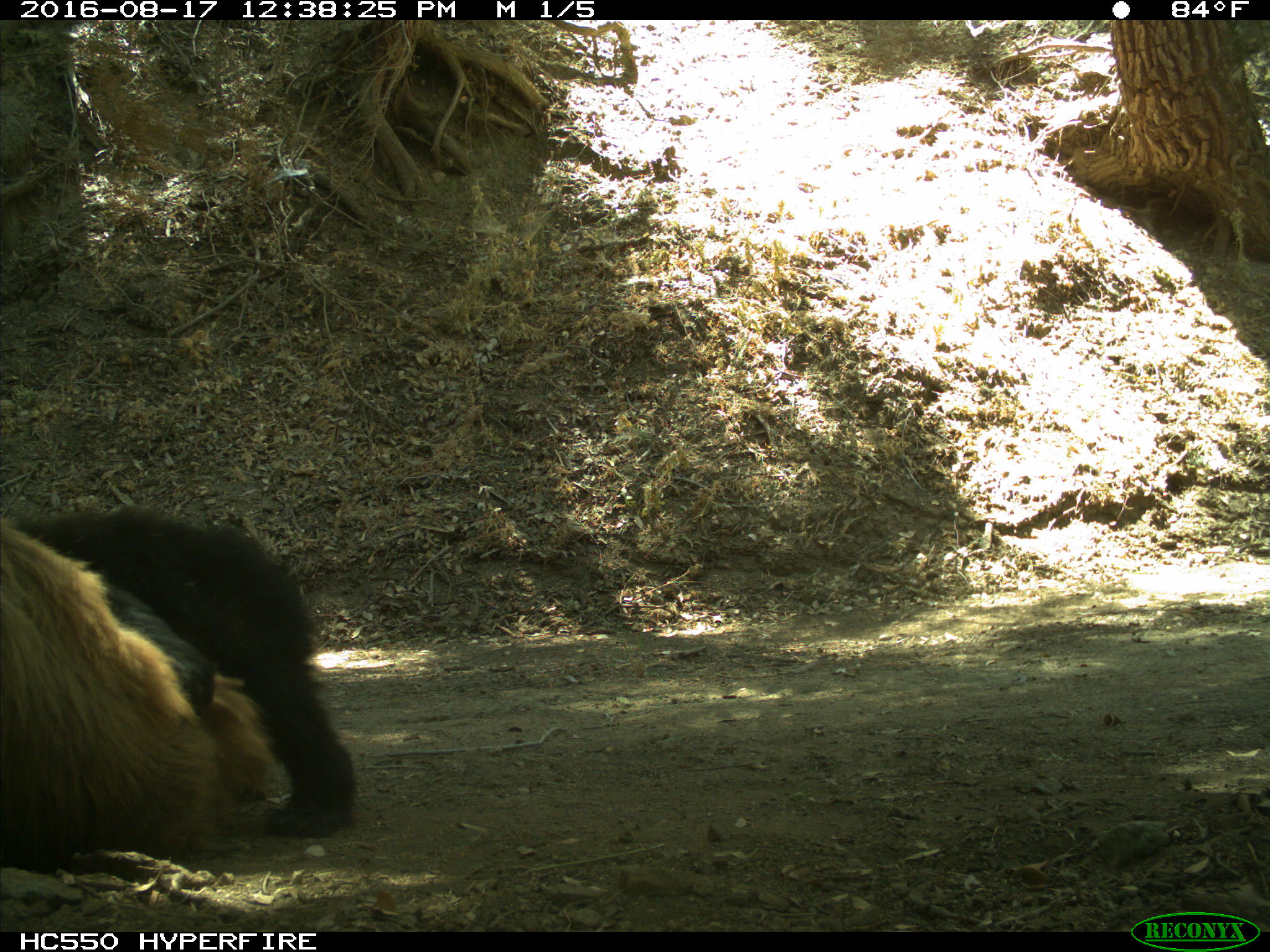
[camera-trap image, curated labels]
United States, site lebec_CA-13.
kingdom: Animalia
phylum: Chordata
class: Mammalia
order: Carnivora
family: Ursidae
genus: Ursus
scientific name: Ursus americanus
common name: american black bear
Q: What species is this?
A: Ursus americanus (american black bear).